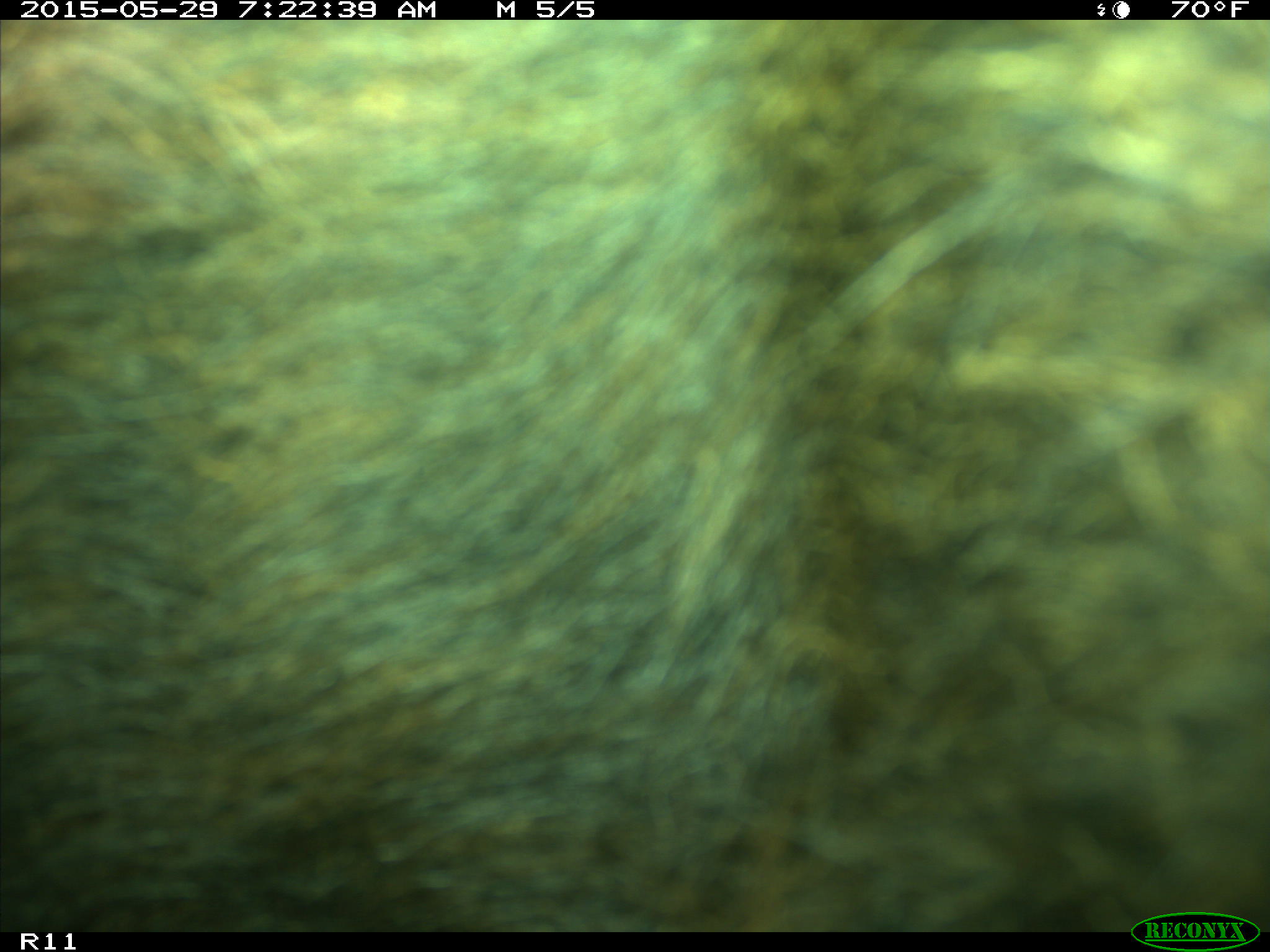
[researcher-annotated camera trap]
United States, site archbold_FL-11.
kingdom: Animalia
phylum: Chordata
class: Mammalia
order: Artiodactyla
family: Bovidae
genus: Bos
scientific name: Bos taurus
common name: domestic cow